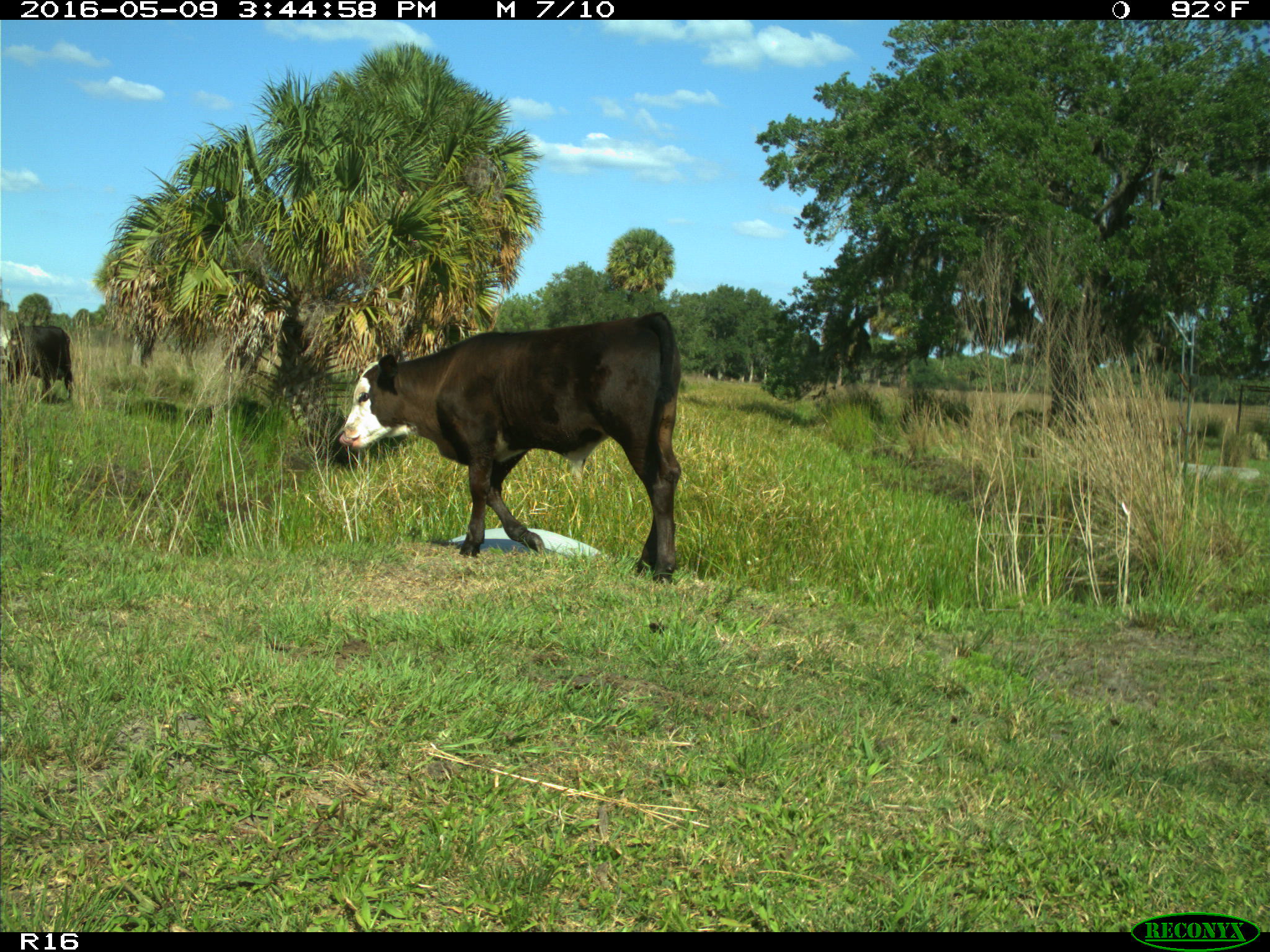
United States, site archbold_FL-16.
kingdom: Animalia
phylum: Chordata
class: Mammalia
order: Artiodactyla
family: Bovidae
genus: Bos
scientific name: Bos taurus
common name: domestic cow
Bos taurus (domestic cow).